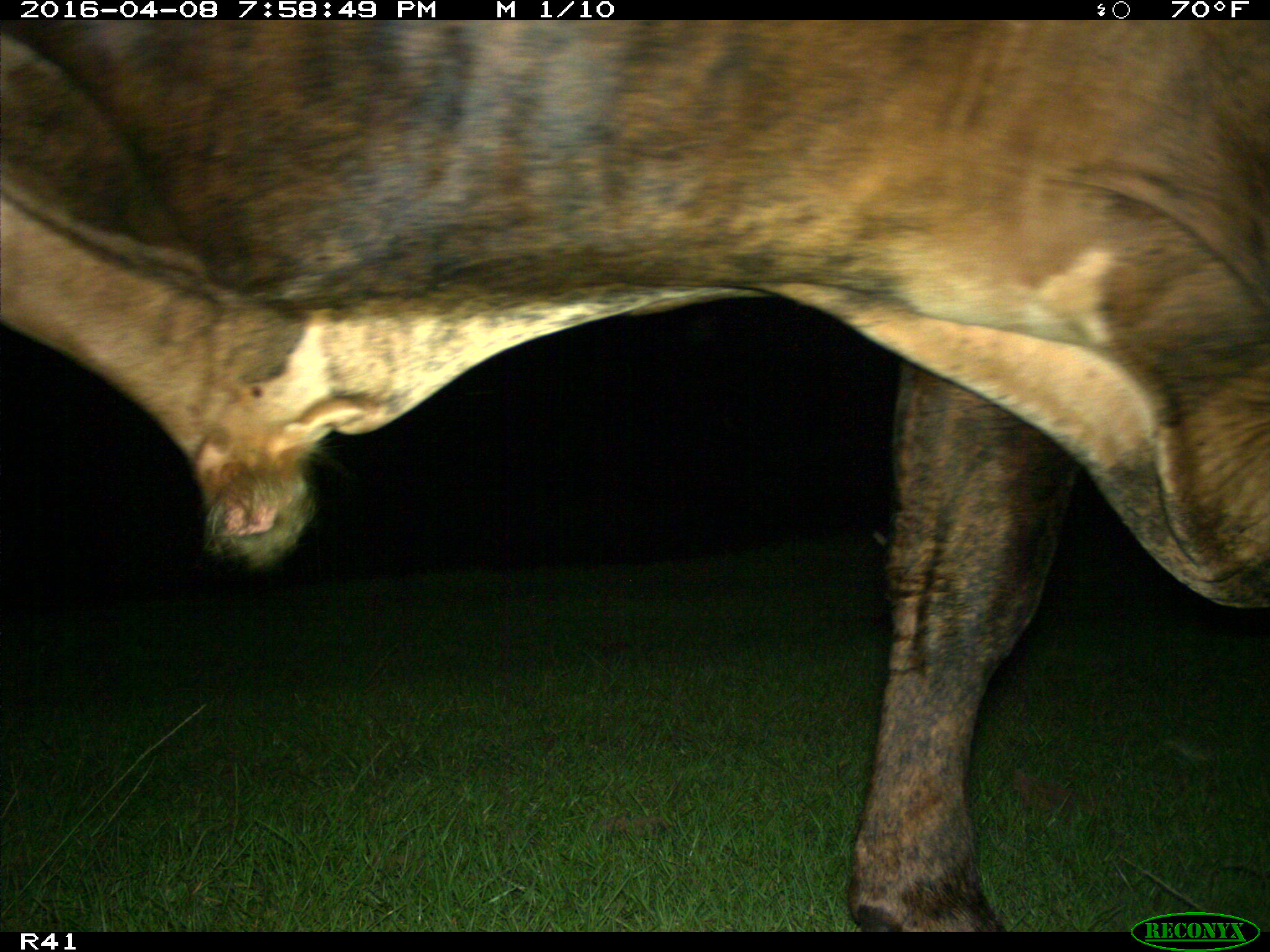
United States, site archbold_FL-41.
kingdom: Animalia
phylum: Chordata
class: Mammalia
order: Artiodactyla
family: Bovidae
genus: Bos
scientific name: Bos taurus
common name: domestic cow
Bos taurus (domestic cow).